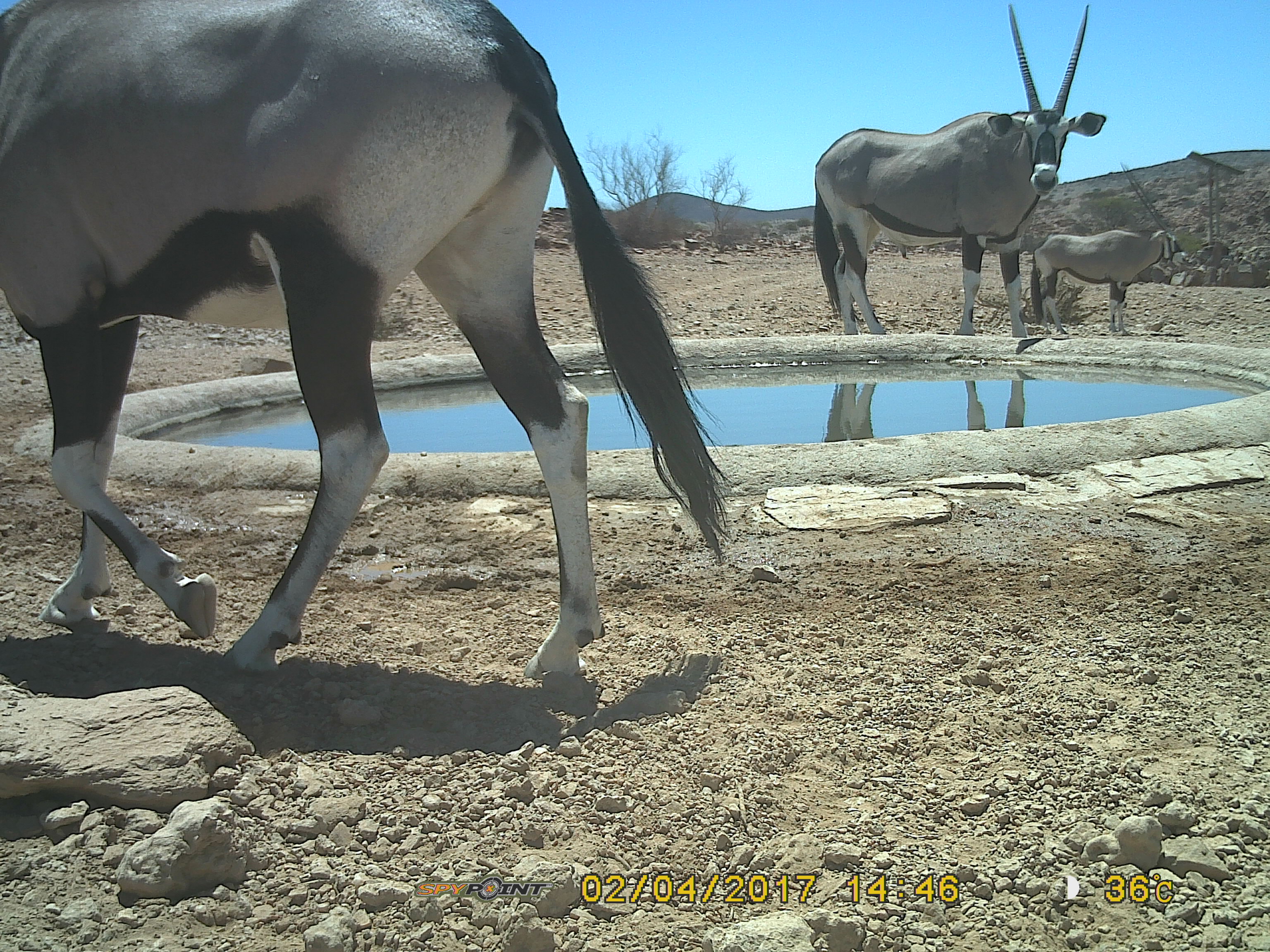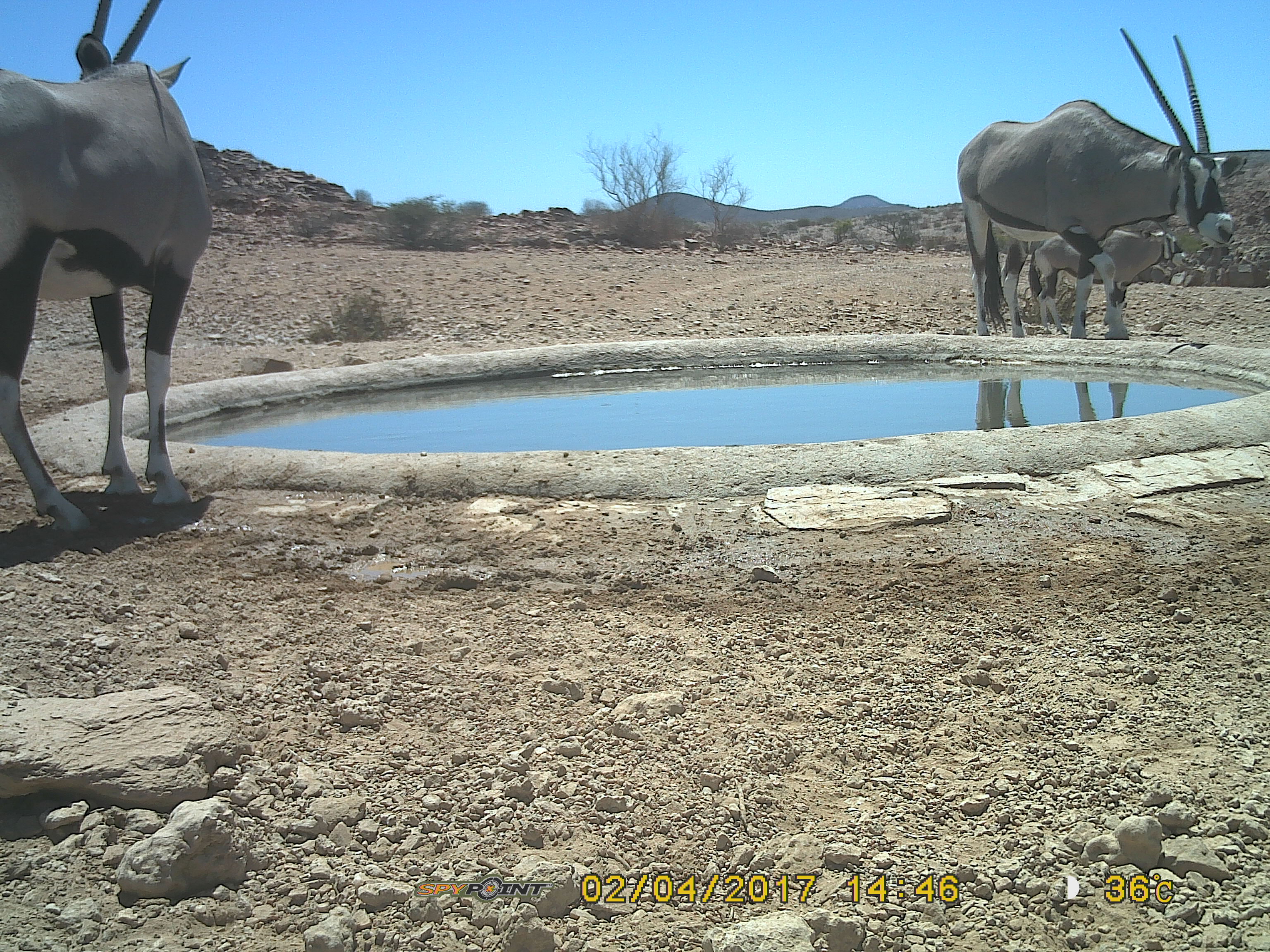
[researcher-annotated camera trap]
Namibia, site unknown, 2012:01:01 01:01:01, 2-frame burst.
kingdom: Animalia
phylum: Chordata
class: Mammalia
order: Artiodactyla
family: Bovidae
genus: Oryx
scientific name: Oryx gazella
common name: gemsbok